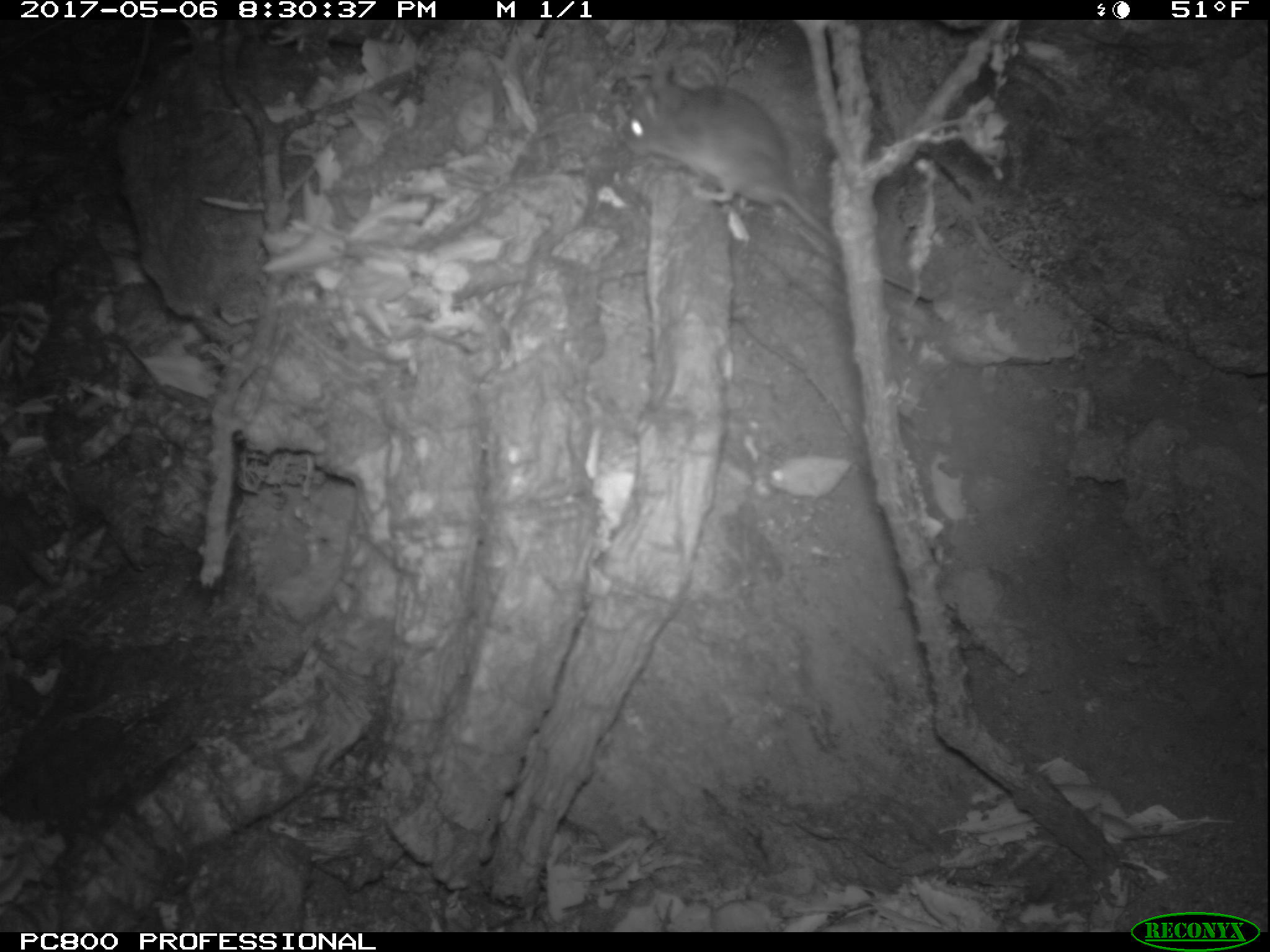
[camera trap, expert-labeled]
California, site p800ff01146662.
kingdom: Animalia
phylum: Chordata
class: Mammalia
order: Rodentia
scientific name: Rodentia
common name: rodent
Rodent (Rodentia).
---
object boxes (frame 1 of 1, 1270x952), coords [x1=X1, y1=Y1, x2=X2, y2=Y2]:
rodent: [x1=619, y1=60, x2=929, y2=301]